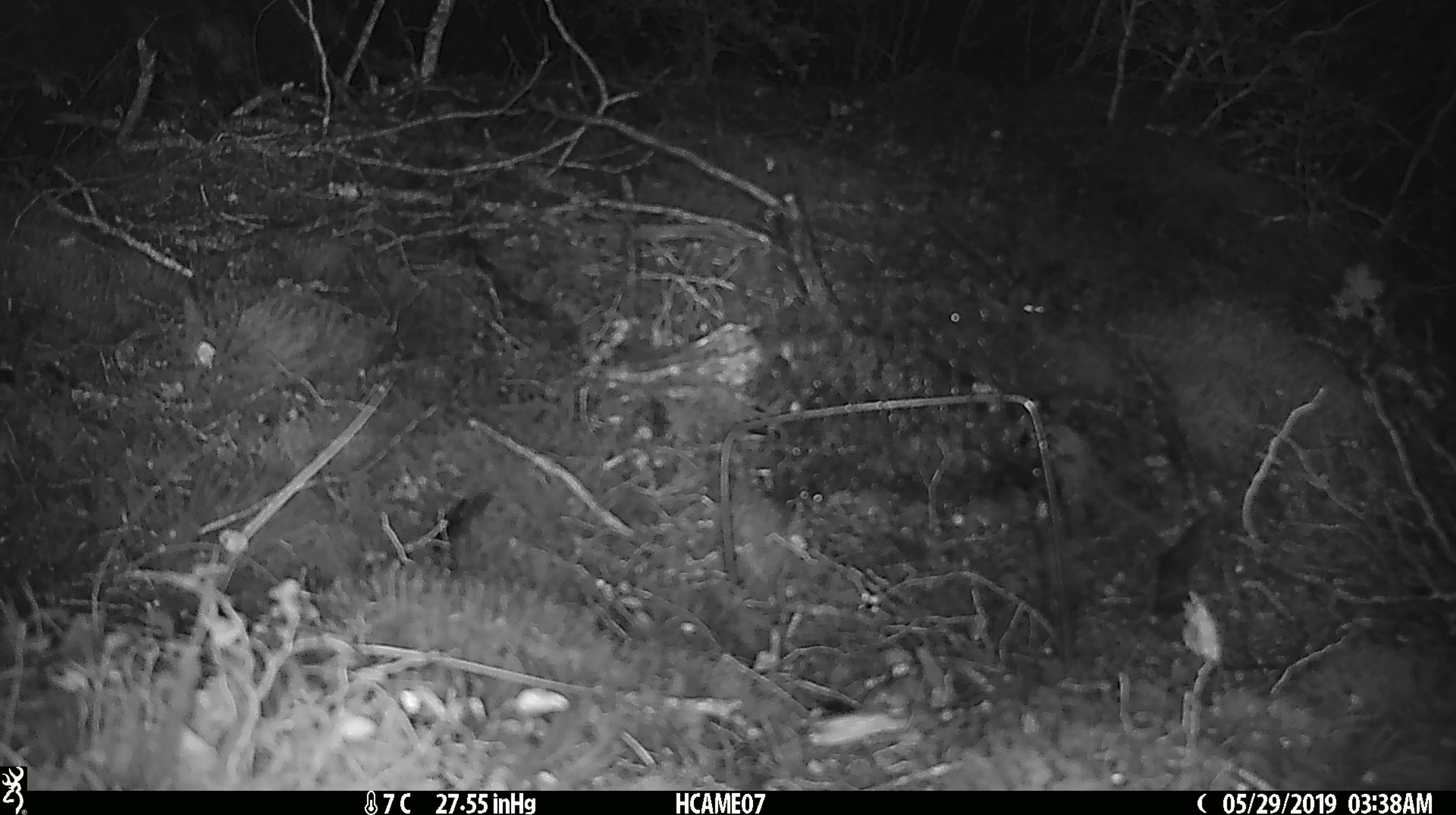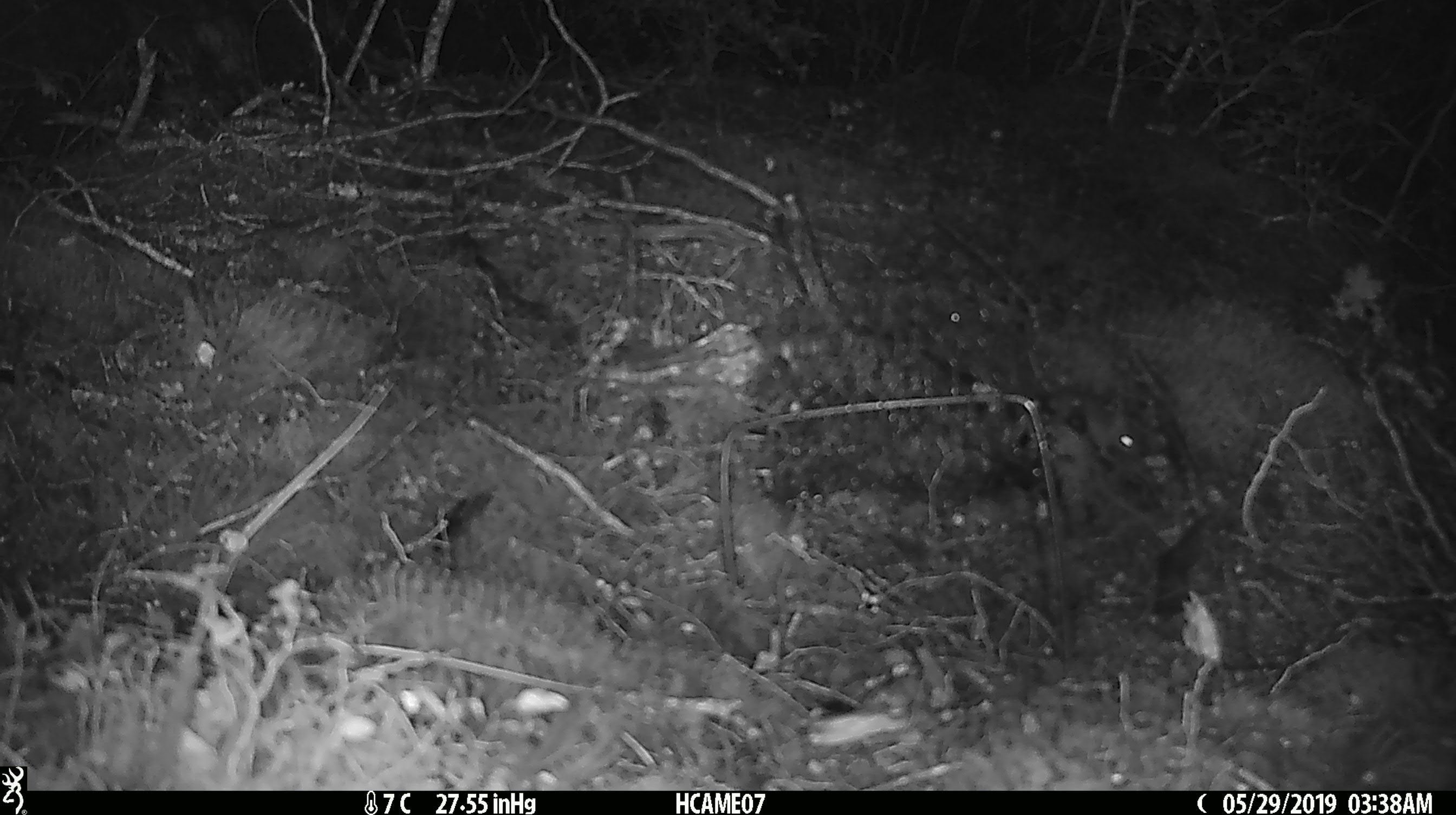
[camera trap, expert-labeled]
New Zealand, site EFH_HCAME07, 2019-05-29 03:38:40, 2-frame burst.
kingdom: Animalia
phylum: Chordata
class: Mammalia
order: Rodentia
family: Muridae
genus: Mus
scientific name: Mus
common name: mouse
Mouse (Mus).